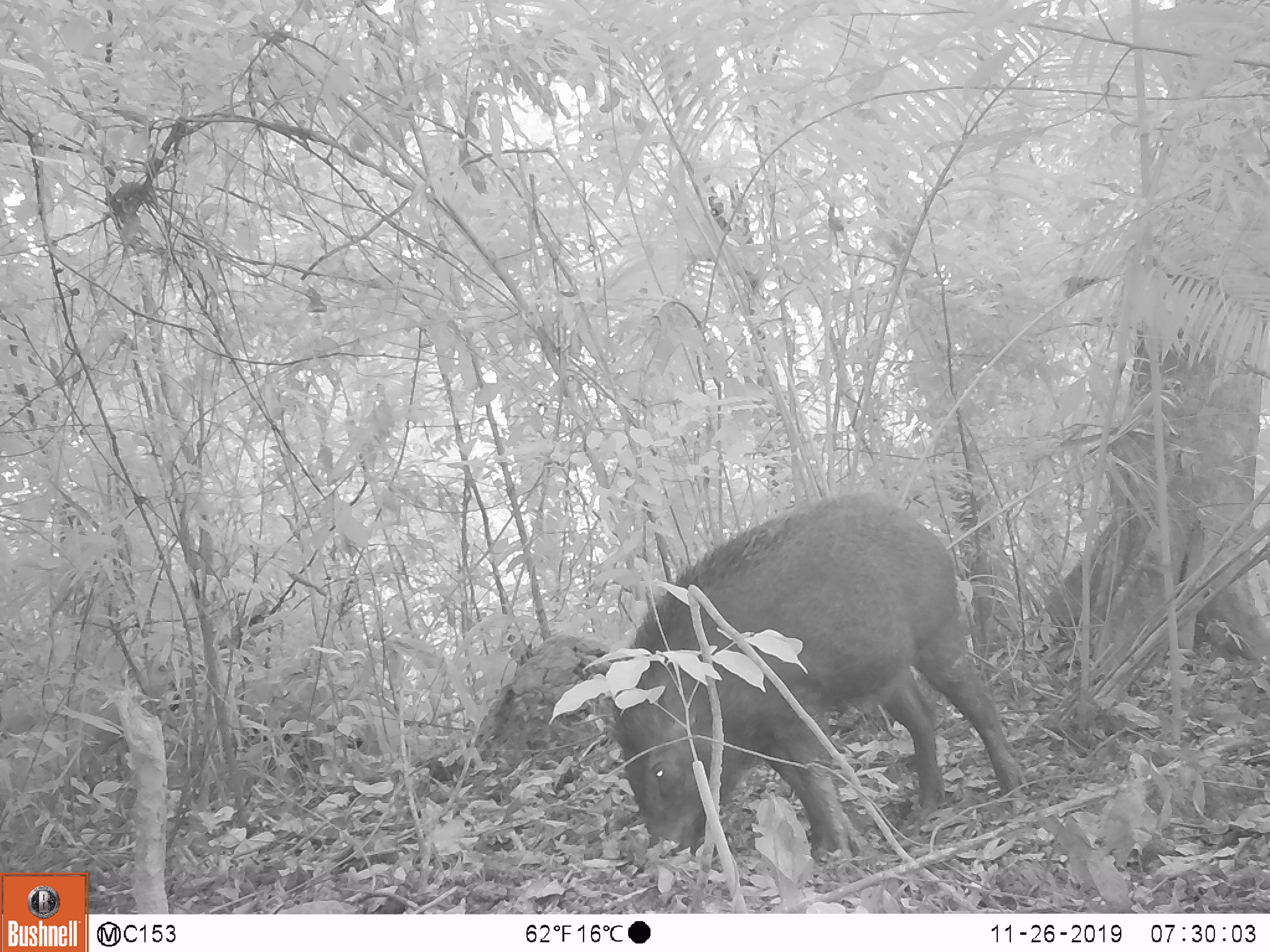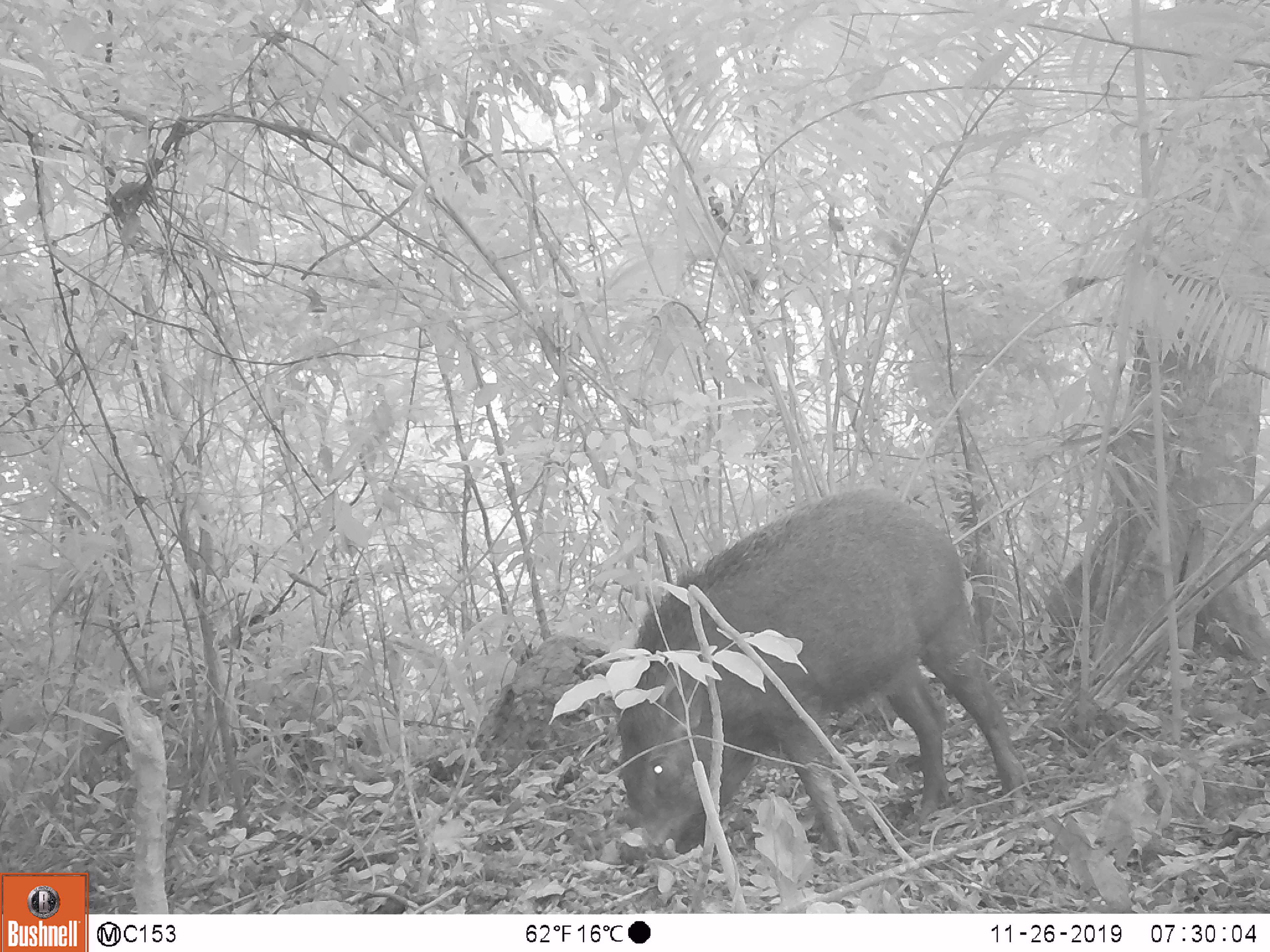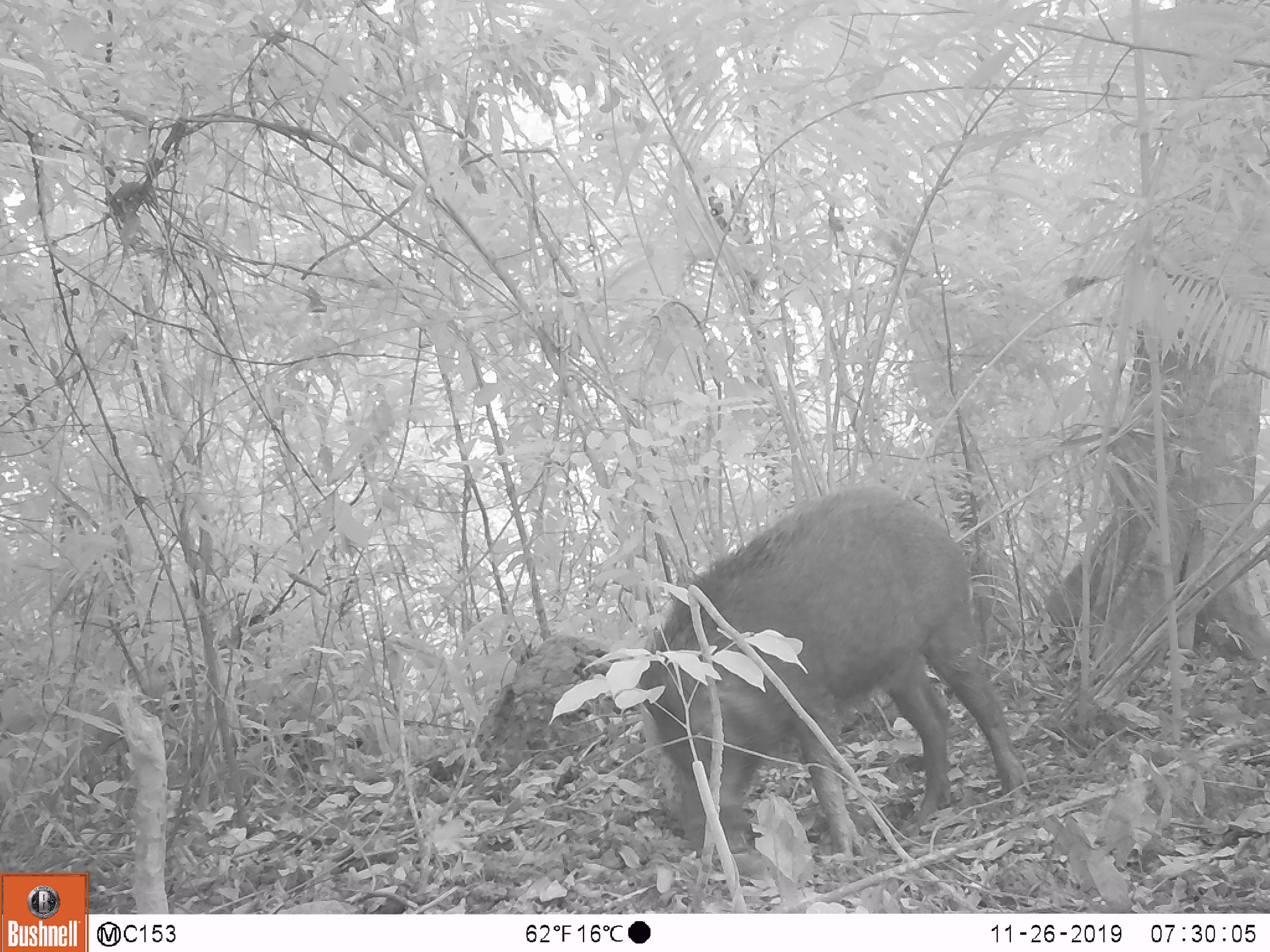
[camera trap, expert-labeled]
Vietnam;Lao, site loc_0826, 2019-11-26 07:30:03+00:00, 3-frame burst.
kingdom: Animalia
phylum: Chordata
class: Mammalia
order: Artiodactyla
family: Suidae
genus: Sus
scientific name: Sus scrofa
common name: eurasian wild pig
Eurasian wild pig (Sus scrofa). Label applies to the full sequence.